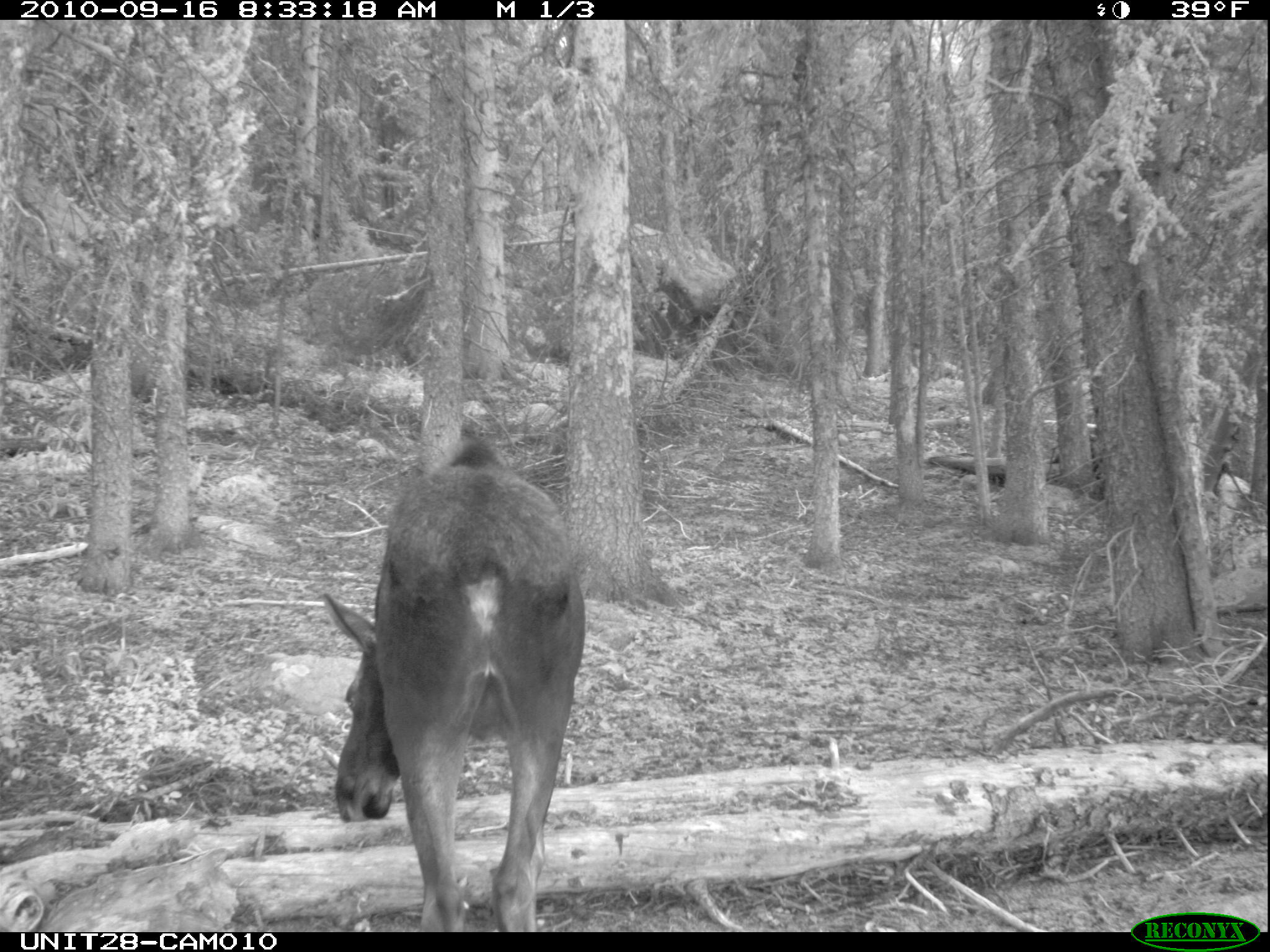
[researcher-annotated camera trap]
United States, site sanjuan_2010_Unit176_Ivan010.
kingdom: Animalia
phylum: Chordata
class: Mammalia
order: Artiodactyla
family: Cervidae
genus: Alces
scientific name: Alces alces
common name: moose